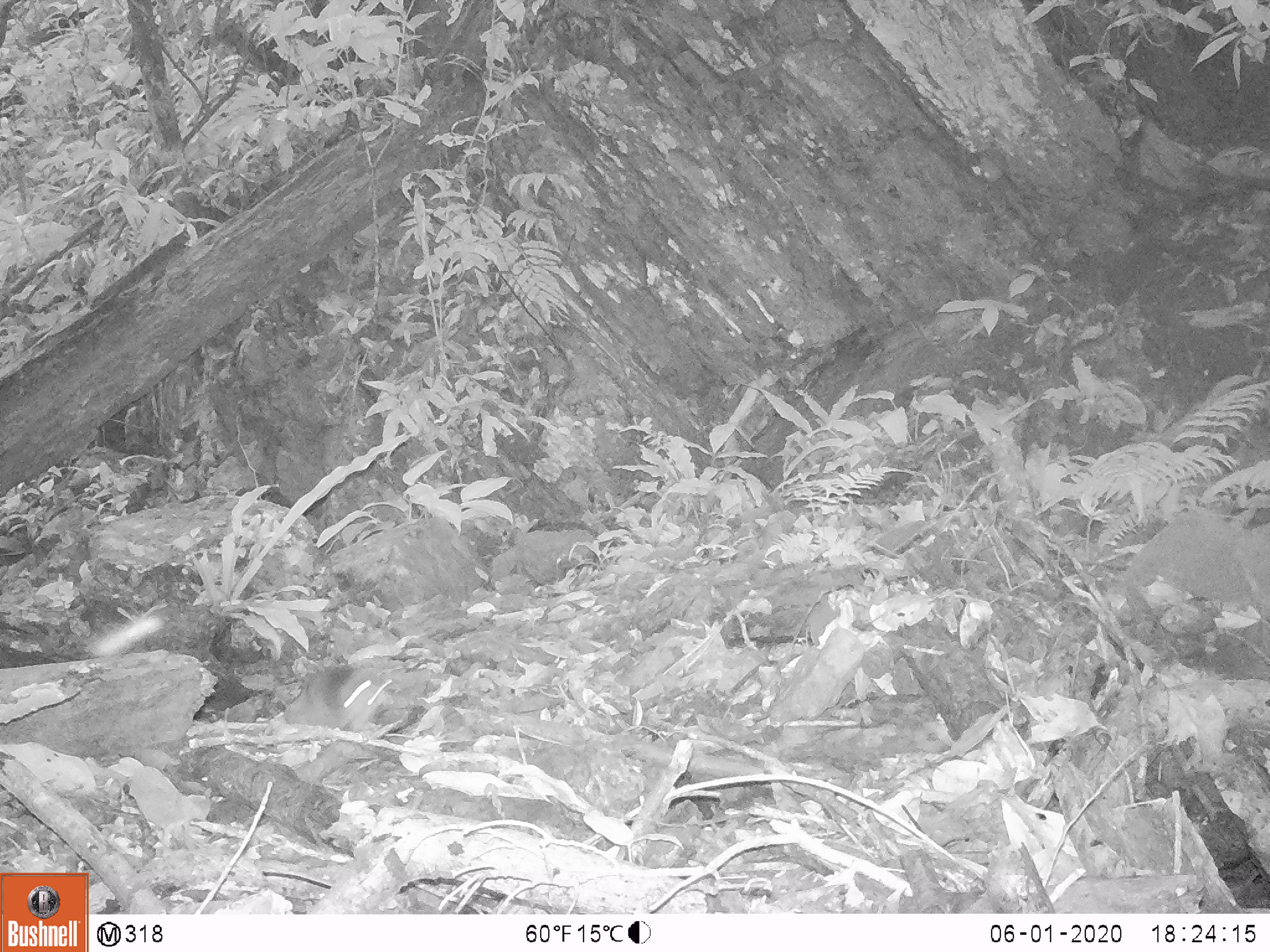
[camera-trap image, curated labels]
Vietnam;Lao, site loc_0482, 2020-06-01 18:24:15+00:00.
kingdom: Animalia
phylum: Chordata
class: Mammalia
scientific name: Mammalia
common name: mammal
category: unidentified small mammal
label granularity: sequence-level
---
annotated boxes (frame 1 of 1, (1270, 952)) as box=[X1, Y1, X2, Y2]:
unidentified small mammal: box=[283, 664, 396, 733]